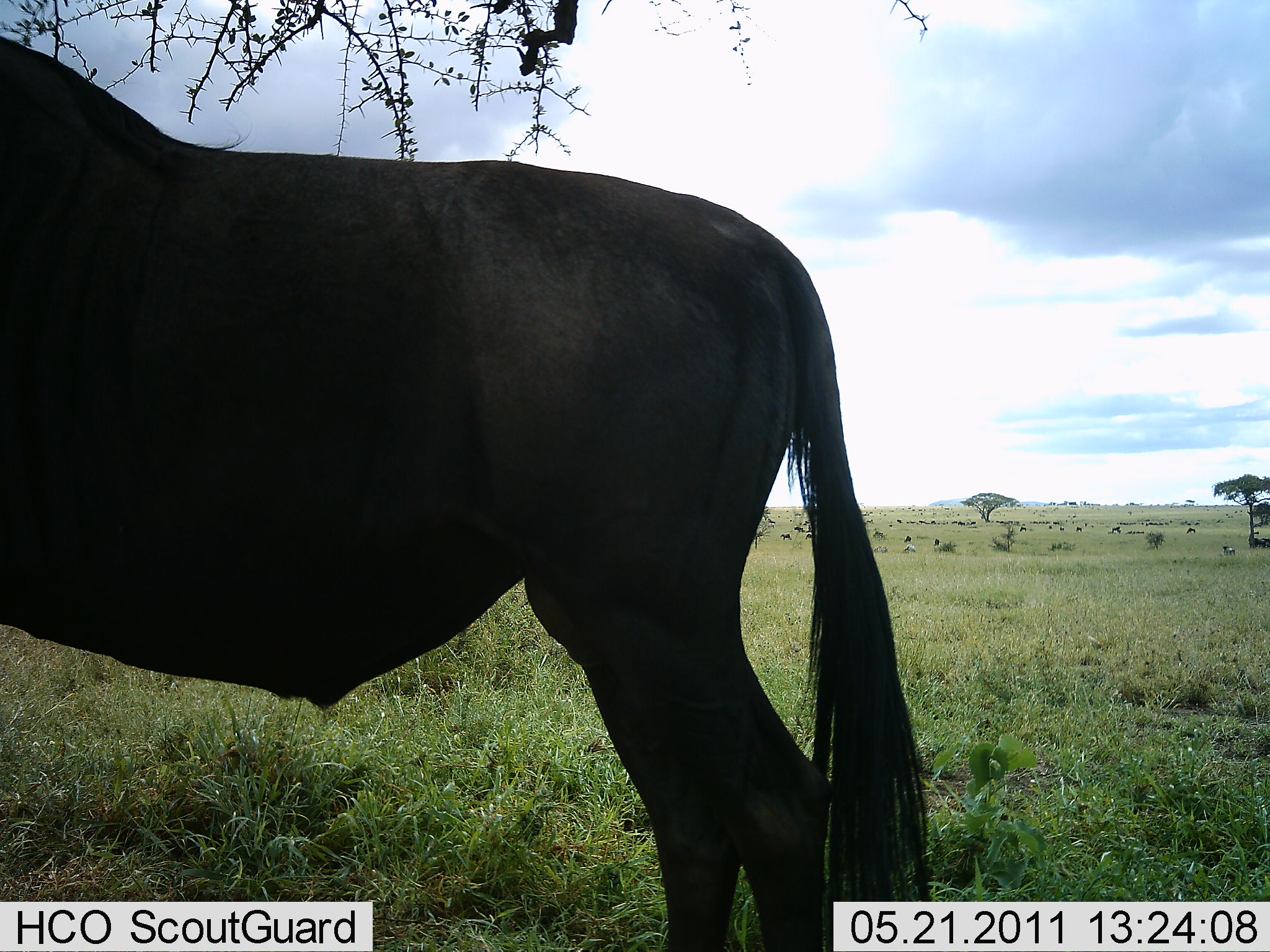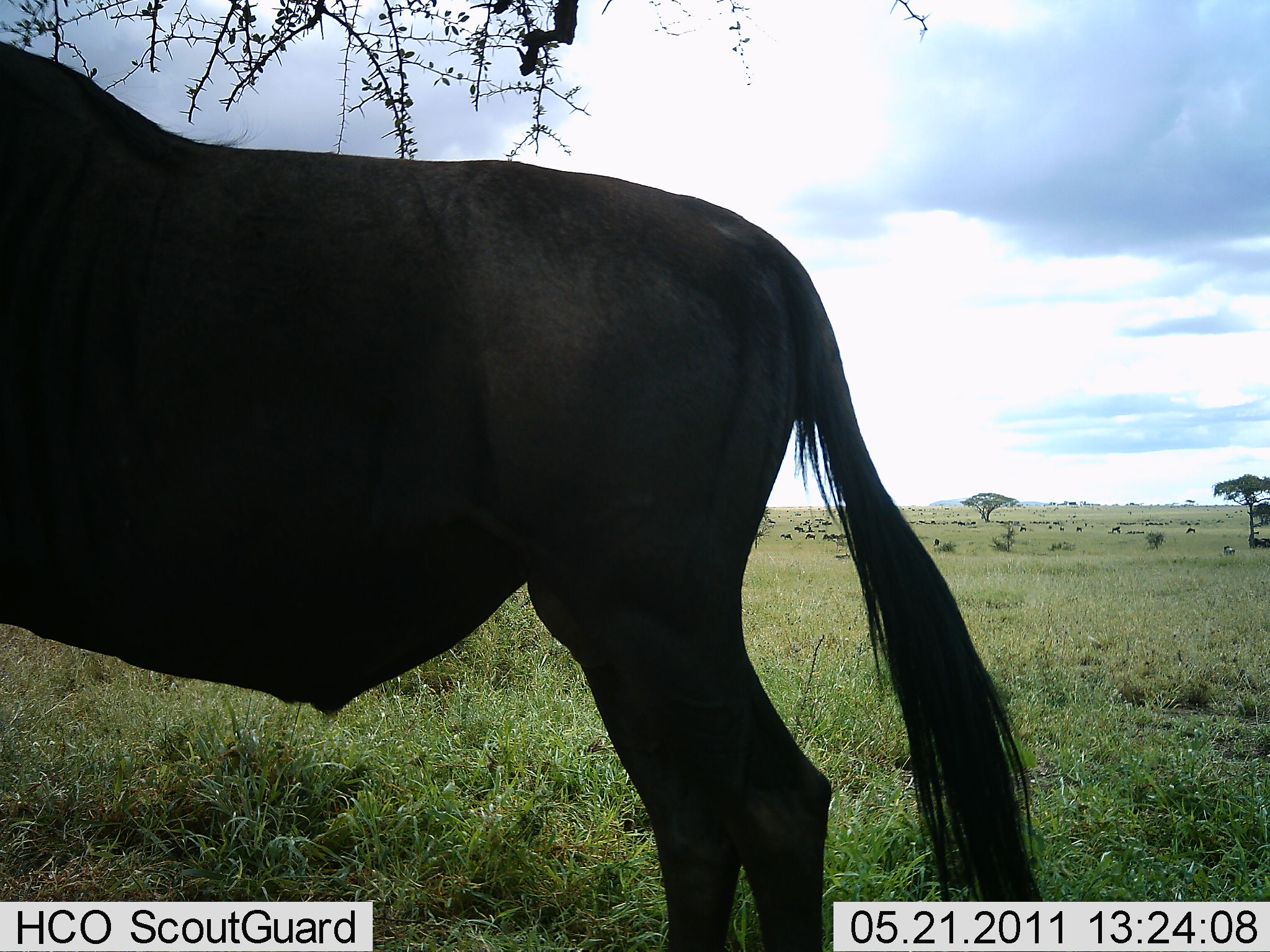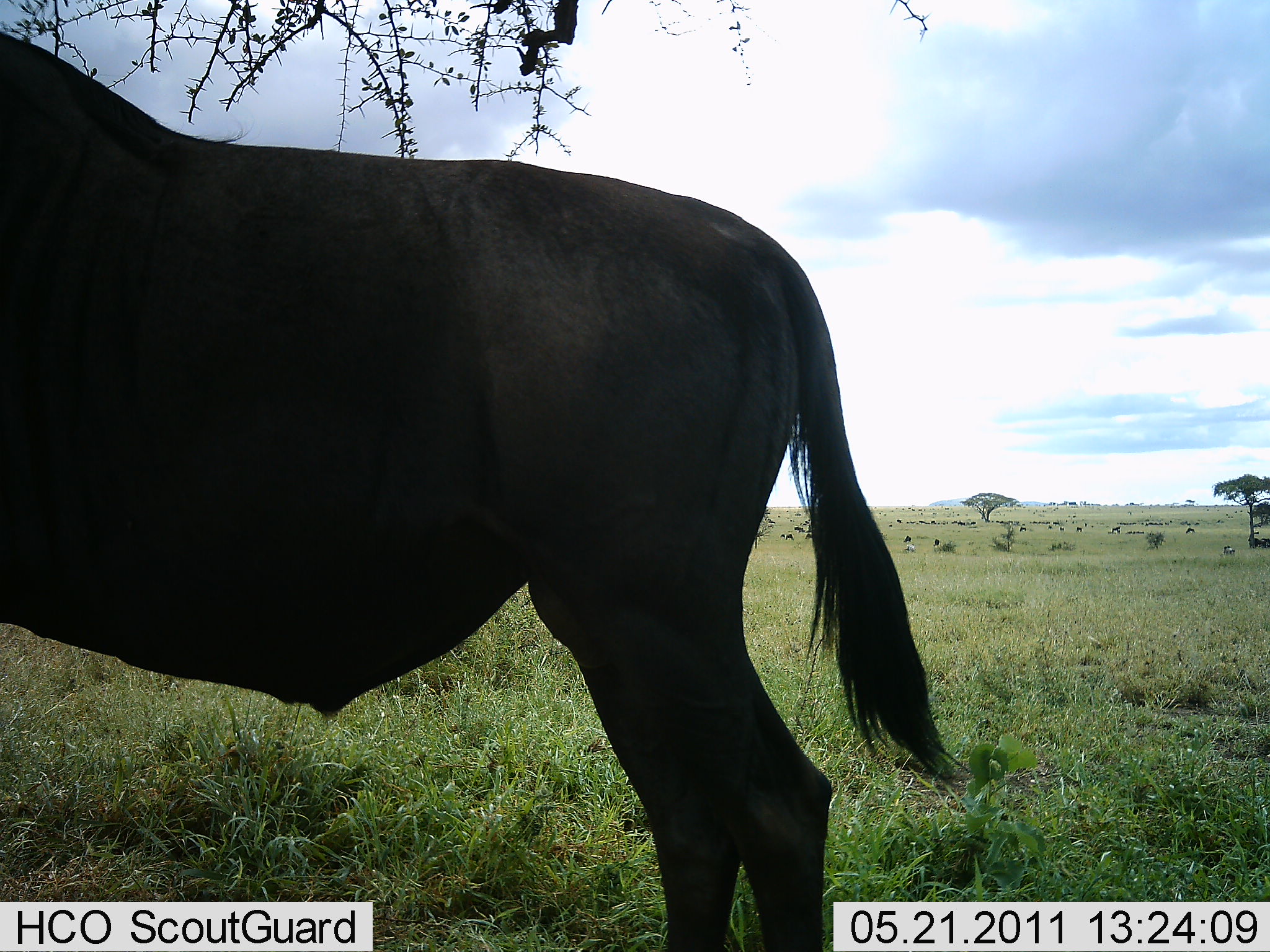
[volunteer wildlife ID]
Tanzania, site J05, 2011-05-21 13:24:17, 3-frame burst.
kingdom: Animalia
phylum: Chordata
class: Mammalia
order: Artiodactyla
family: Bovidae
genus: Connochaetes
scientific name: Connochaetes taurinus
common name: blue wildebeest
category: wildebeest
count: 1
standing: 100%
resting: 0%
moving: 0%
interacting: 0%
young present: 0%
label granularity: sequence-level